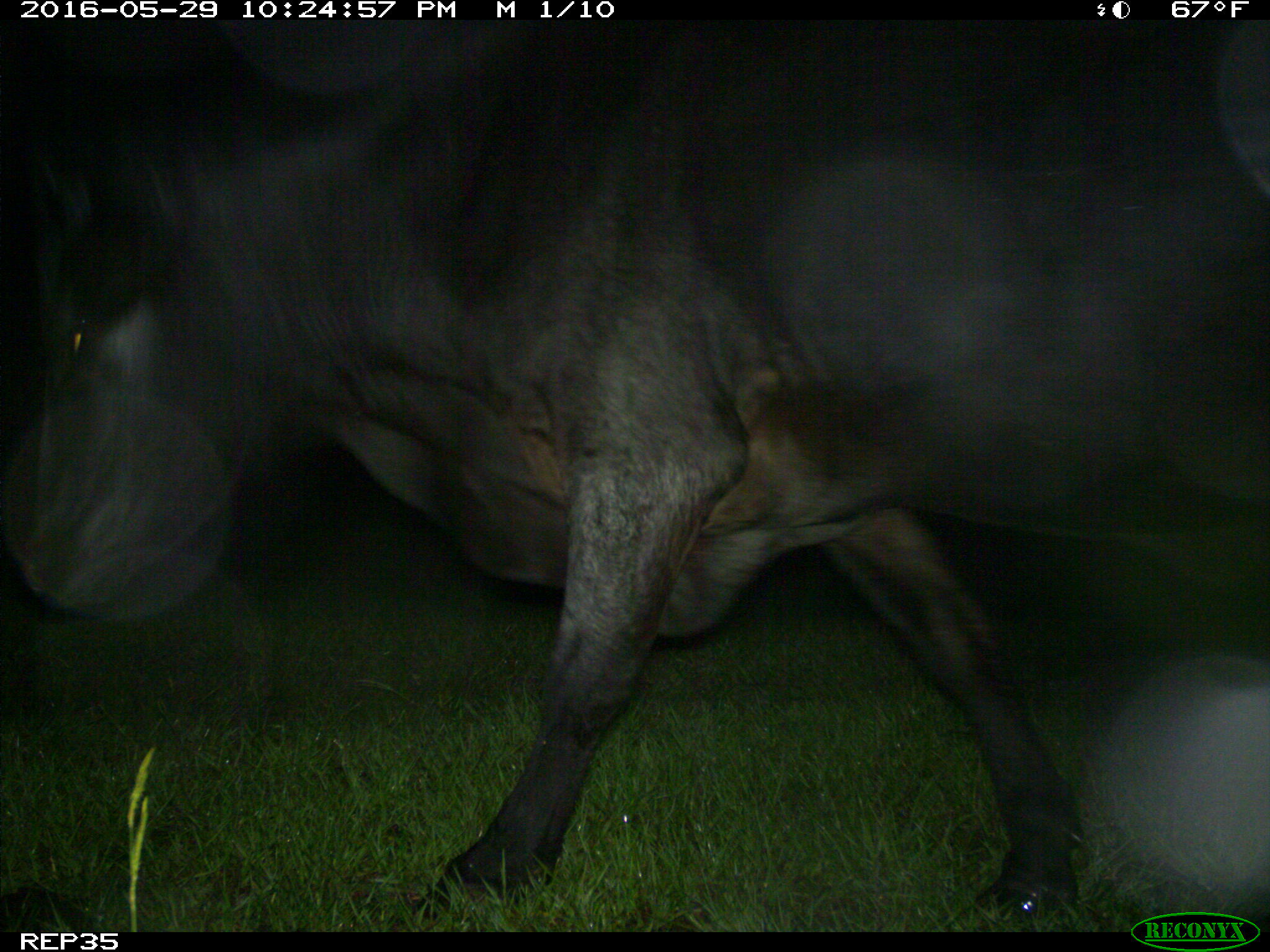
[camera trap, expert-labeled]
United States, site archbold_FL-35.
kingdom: Animalia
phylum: Chordata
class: Mammalia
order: Artiodactyla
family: Bovidae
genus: Bos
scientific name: Bos taurus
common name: domestic cow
Bos taurus (domestic cow).